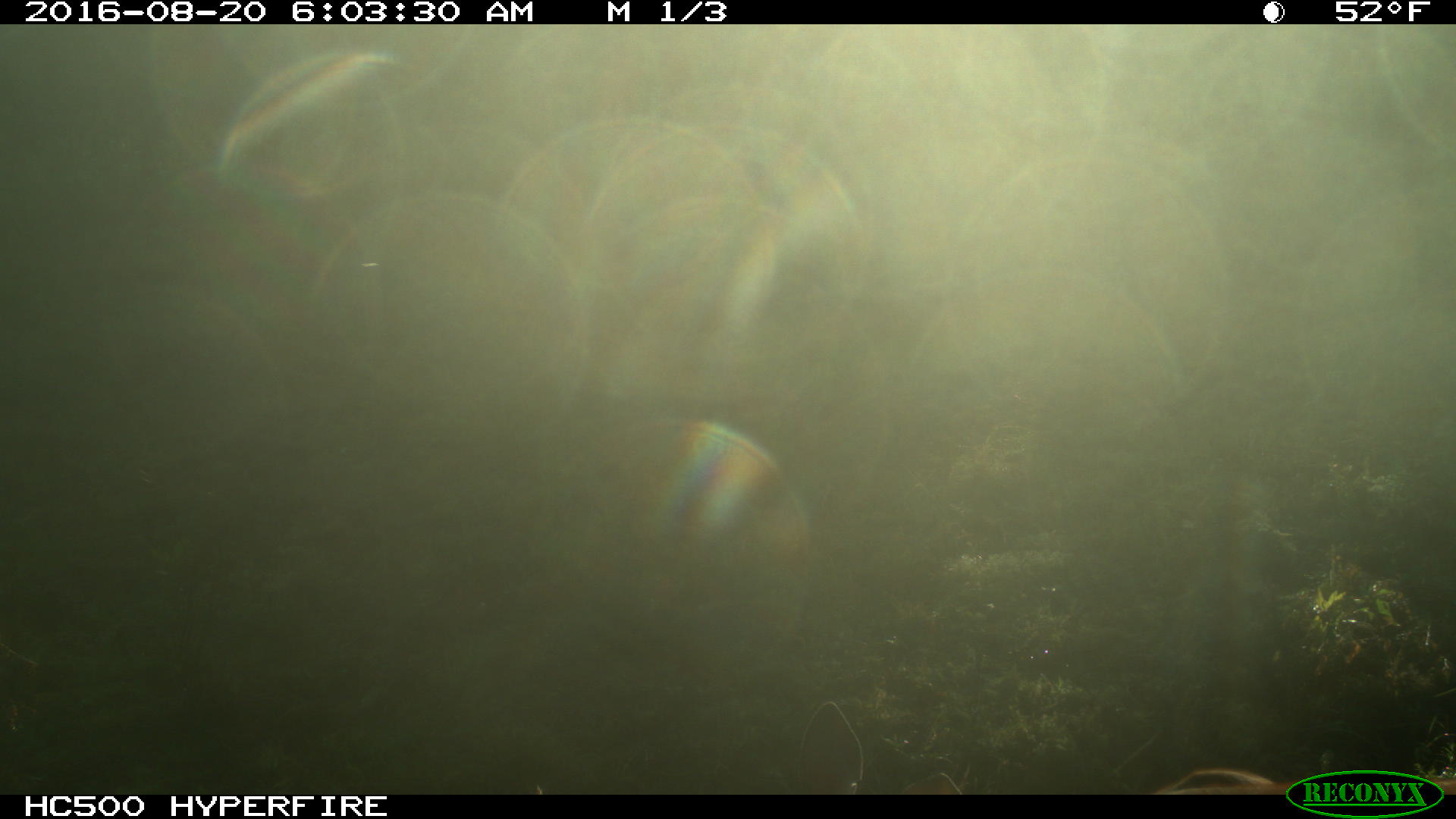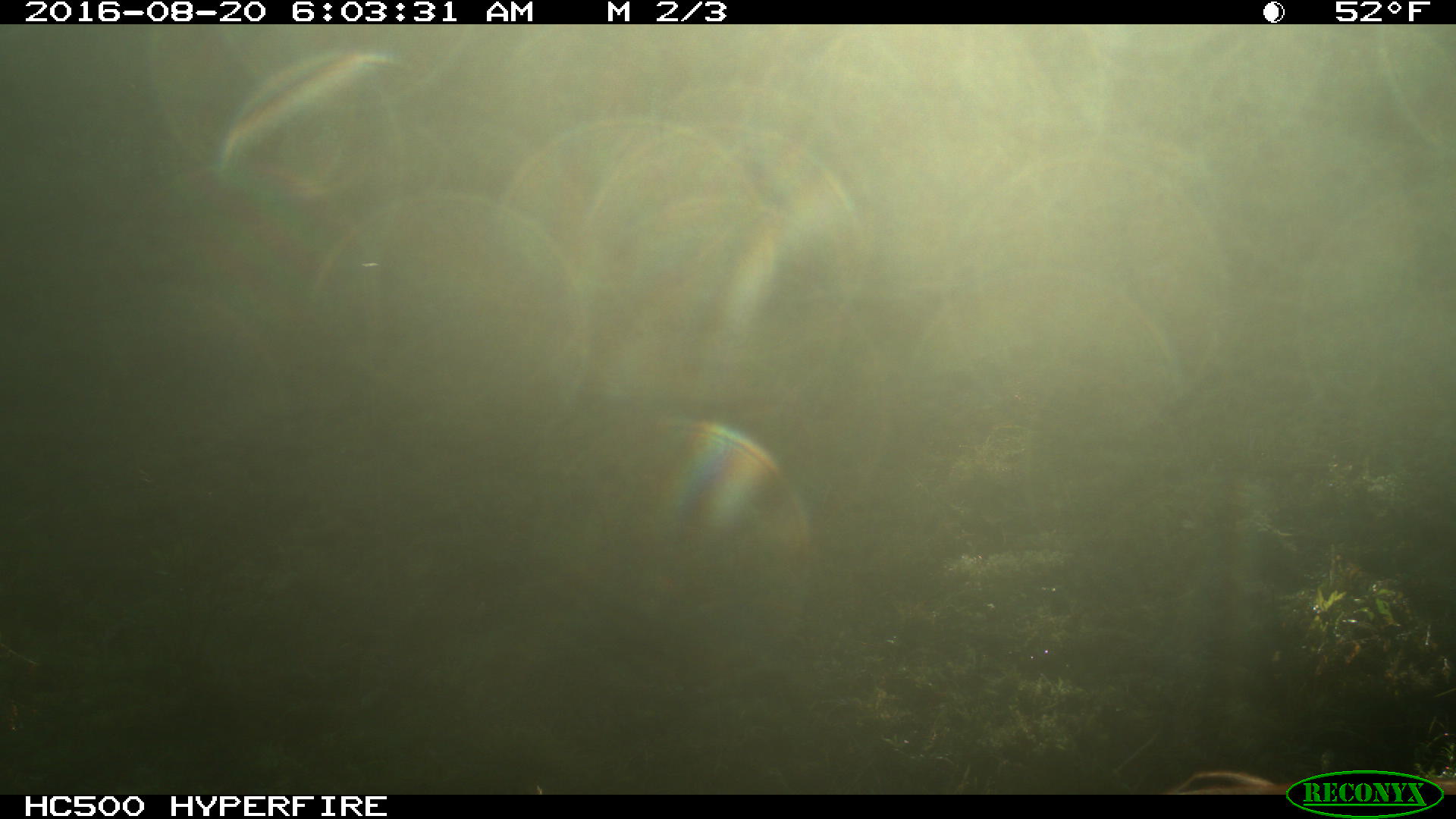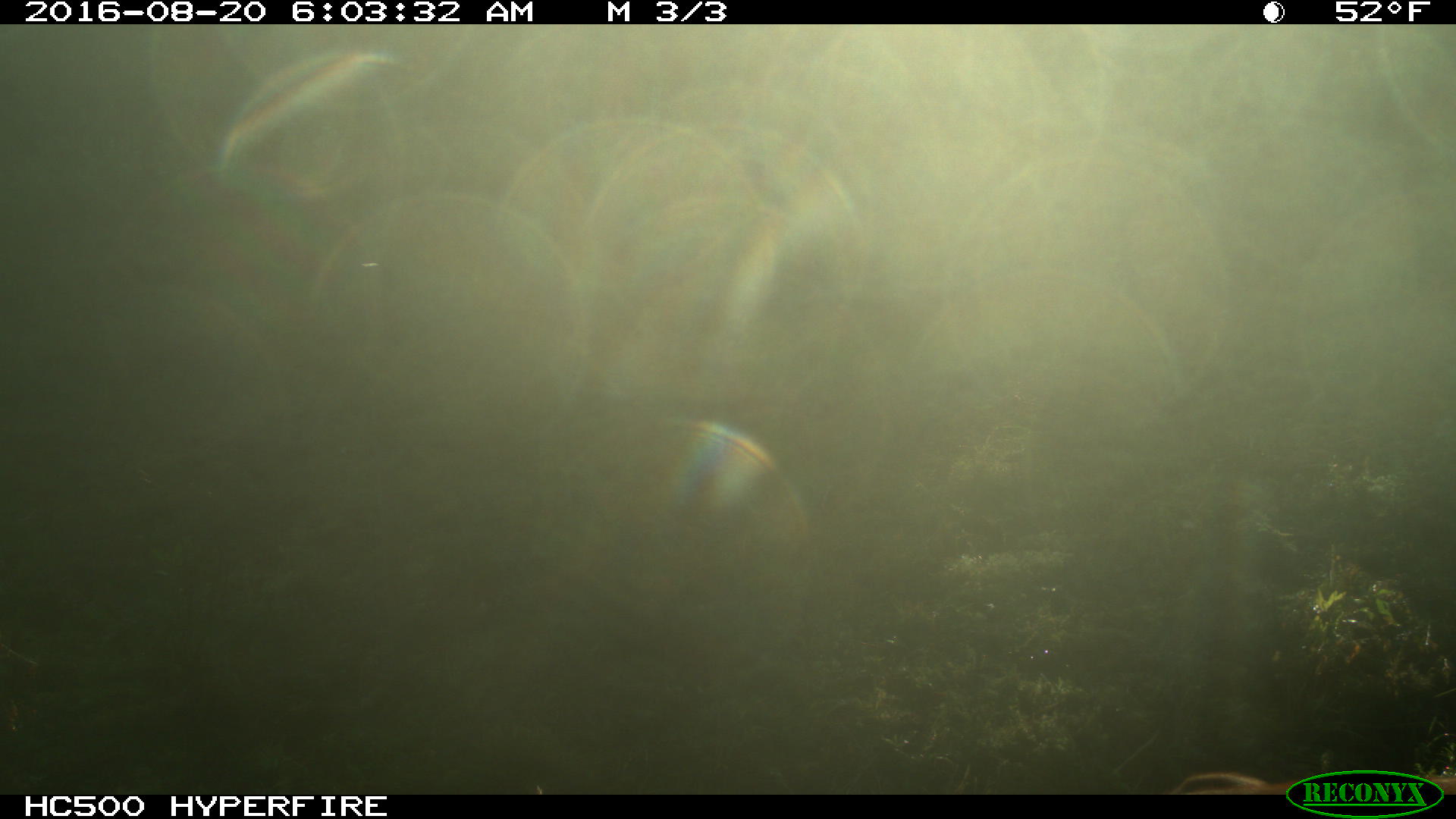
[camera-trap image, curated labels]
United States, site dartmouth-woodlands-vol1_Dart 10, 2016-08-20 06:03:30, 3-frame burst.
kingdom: Animalia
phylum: Chordata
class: Mammalia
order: Artiodactyla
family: Cervidae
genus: Odocoileus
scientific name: Odocoileus virginianus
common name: white-tailed deer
White-tailed deer (Odocoileus virginianus).